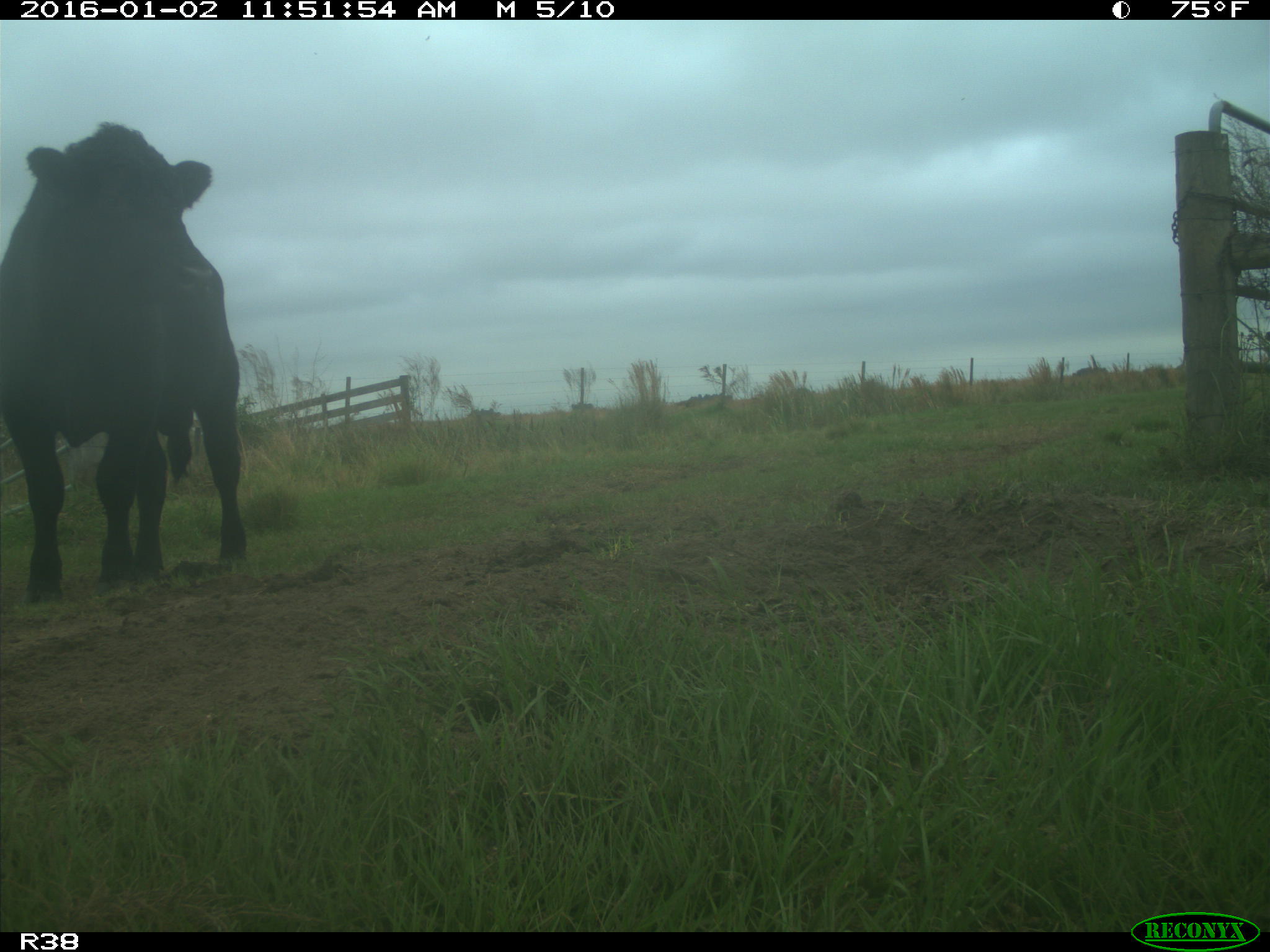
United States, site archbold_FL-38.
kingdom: Animalia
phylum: Chordata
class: Mammalia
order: Artiodactyla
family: Bovidae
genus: Bos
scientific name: Bos taurus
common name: domestic cow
Bos taurus (domestic cow).